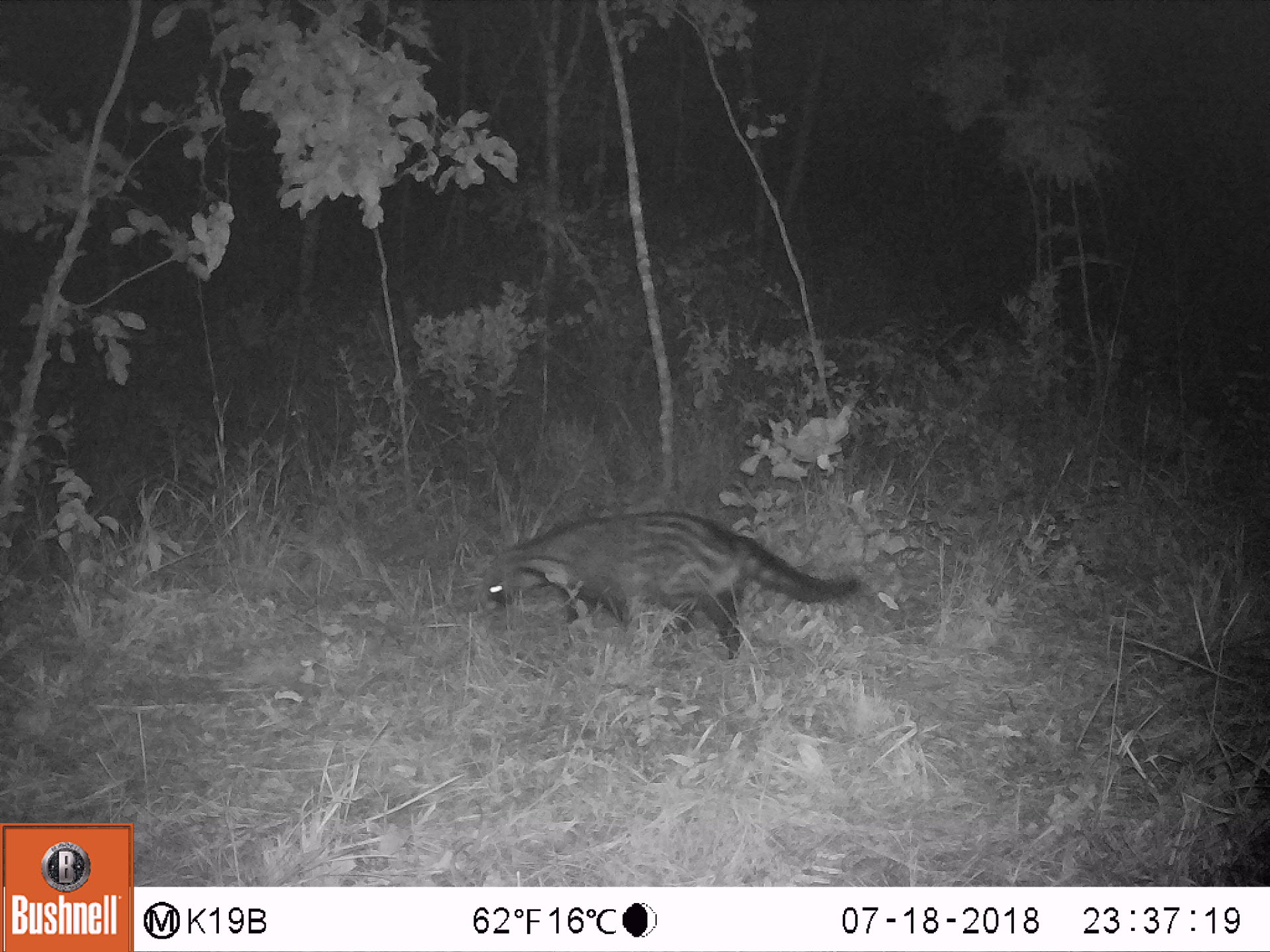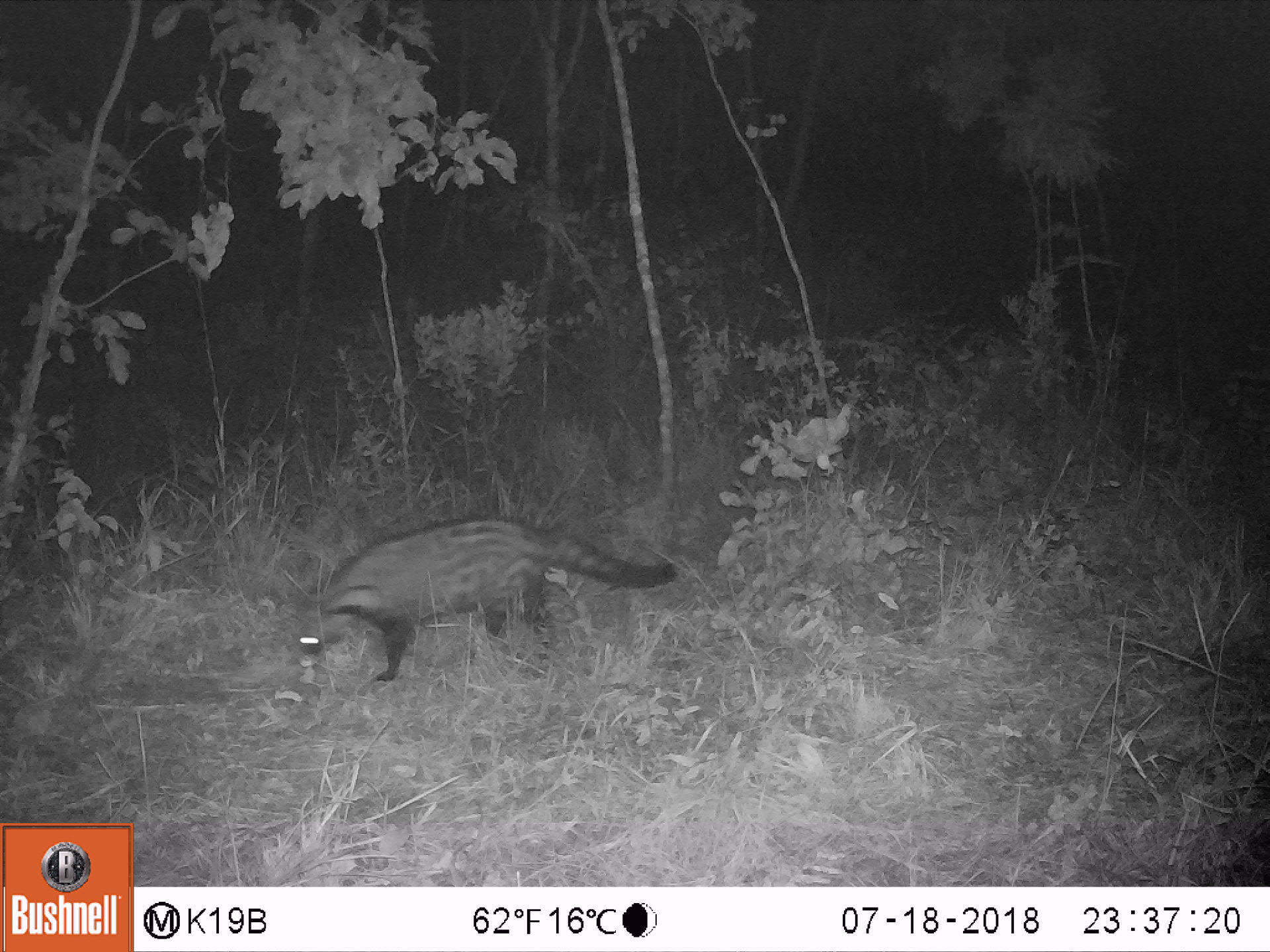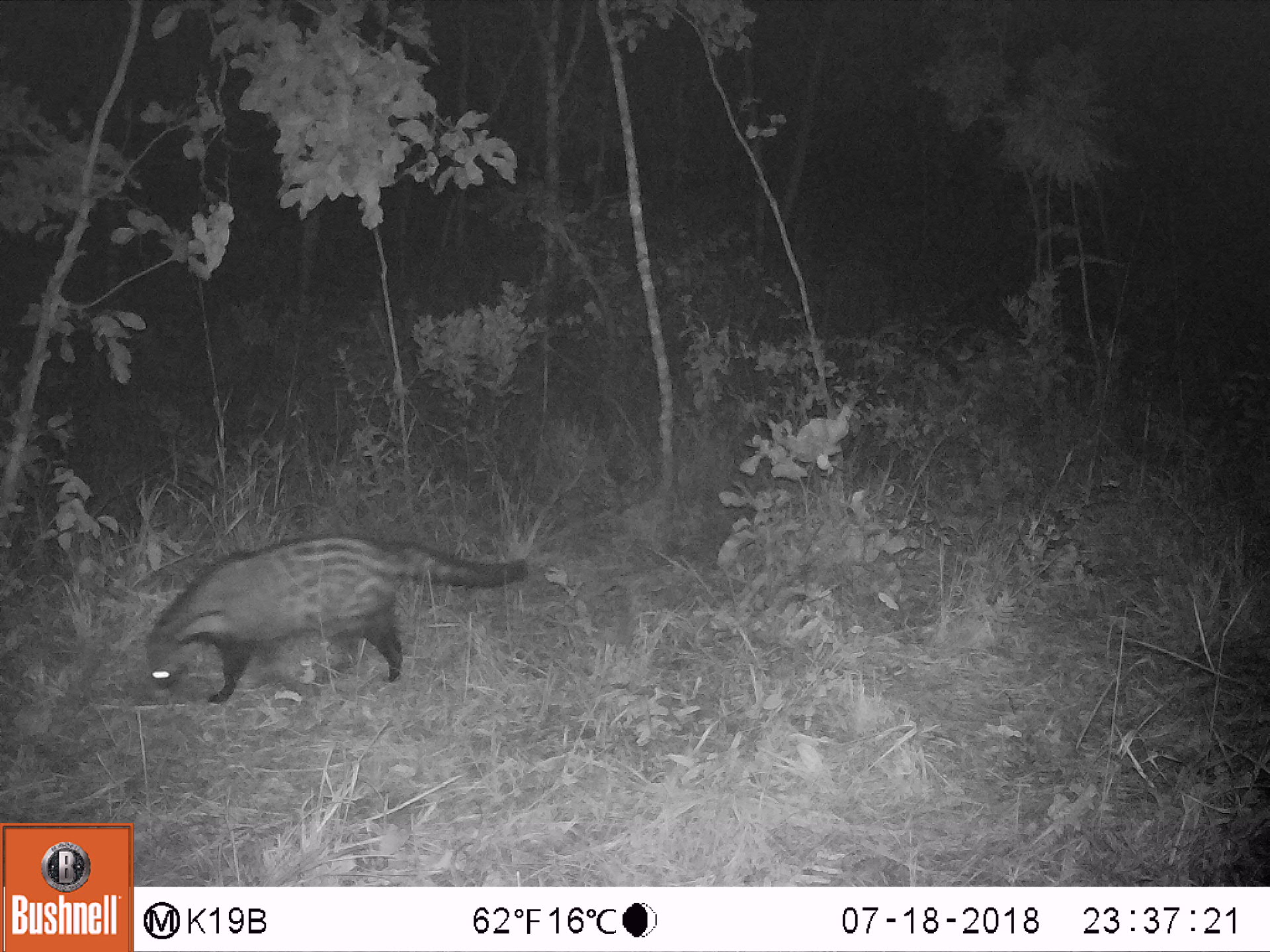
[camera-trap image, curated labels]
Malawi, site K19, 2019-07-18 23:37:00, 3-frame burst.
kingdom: Animalia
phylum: Chordata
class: Mammalia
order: Carnivora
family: Viverridae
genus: Civettictis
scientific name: Civettictis civetta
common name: african civet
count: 1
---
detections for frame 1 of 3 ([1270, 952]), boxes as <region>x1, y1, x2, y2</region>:
african civet: <region>481, 508, 866, 664</region>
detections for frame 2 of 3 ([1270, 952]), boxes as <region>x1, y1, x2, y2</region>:
african civet: <region>290, 511, 679, 693</region>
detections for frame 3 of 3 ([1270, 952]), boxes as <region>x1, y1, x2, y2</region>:
african civet: <region>140, 530, 532, 714</region>